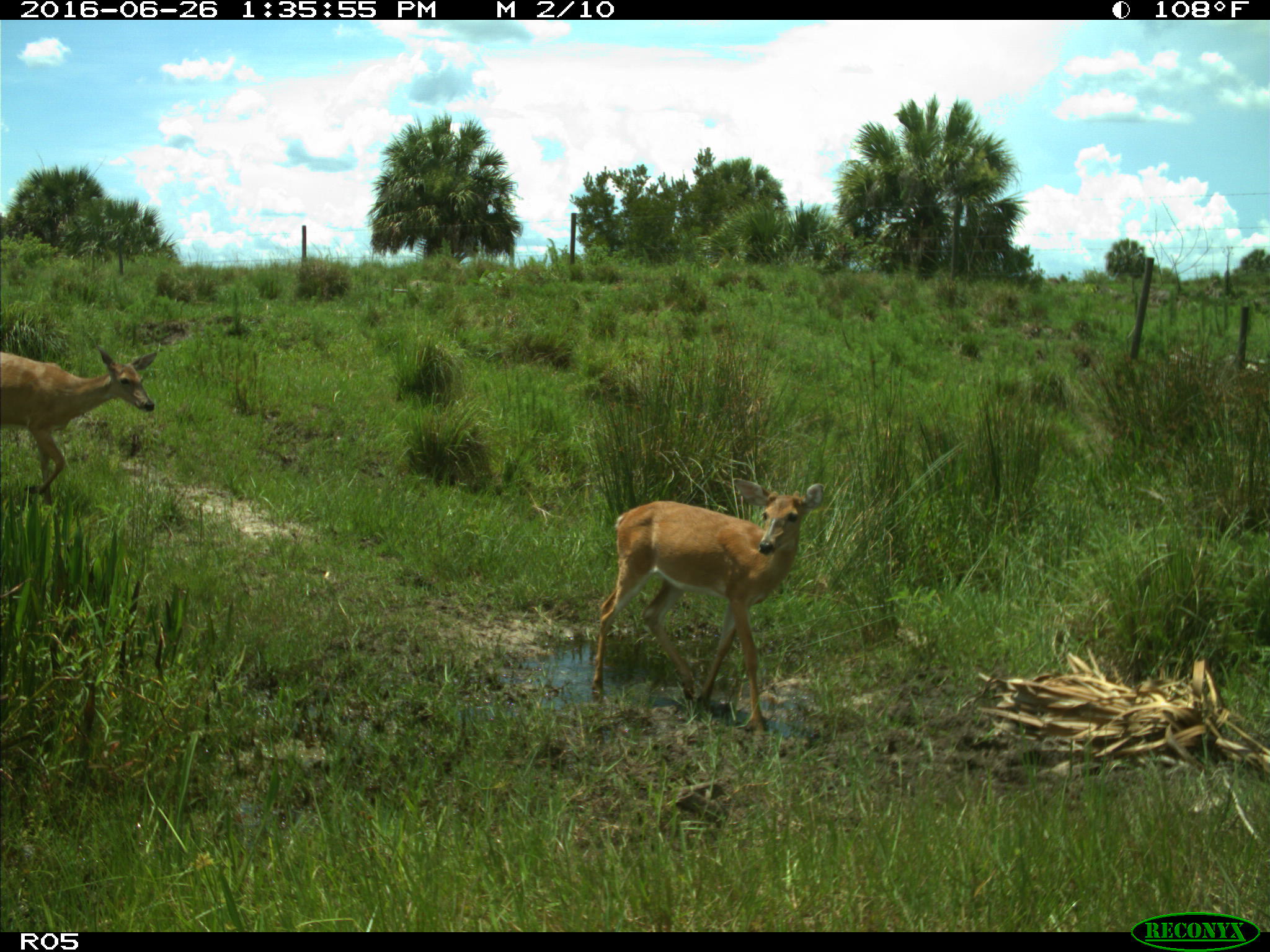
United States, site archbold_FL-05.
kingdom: Animalia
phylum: Chordata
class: Mammalia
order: Artiodactyla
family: Cervidae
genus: Odocoileus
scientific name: Odocoileus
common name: deer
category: unidentified deer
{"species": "unidentified deer (deer) (Odocoileus)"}